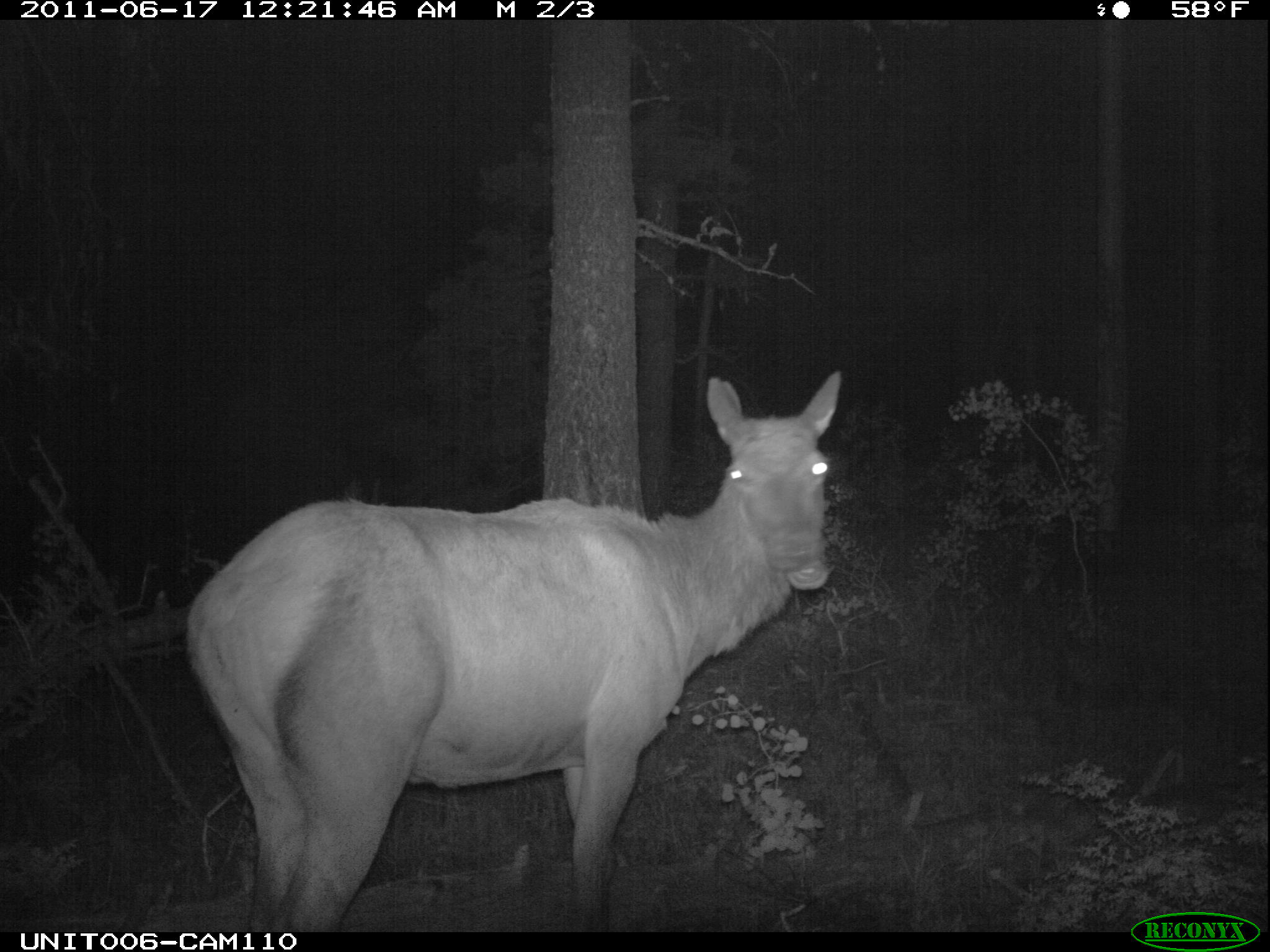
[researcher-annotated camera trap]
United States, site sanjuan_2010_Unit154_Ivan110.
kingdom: Animalia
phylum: Chordata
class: Mammalia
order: Artiodactyla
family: Cervidae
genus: Cervus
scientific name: Cervus elaphus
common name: red deer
Cervus elaphus (red deer).